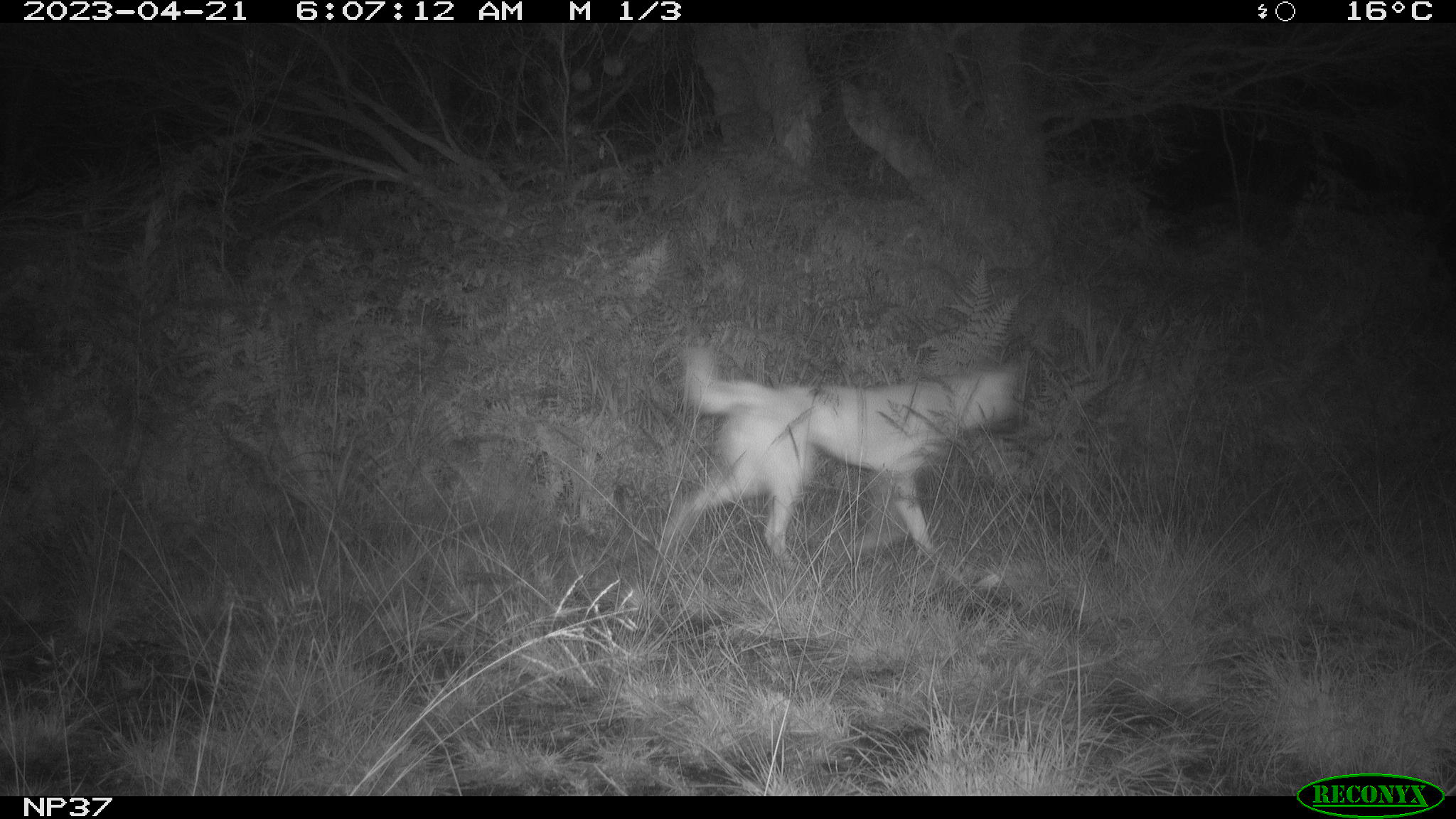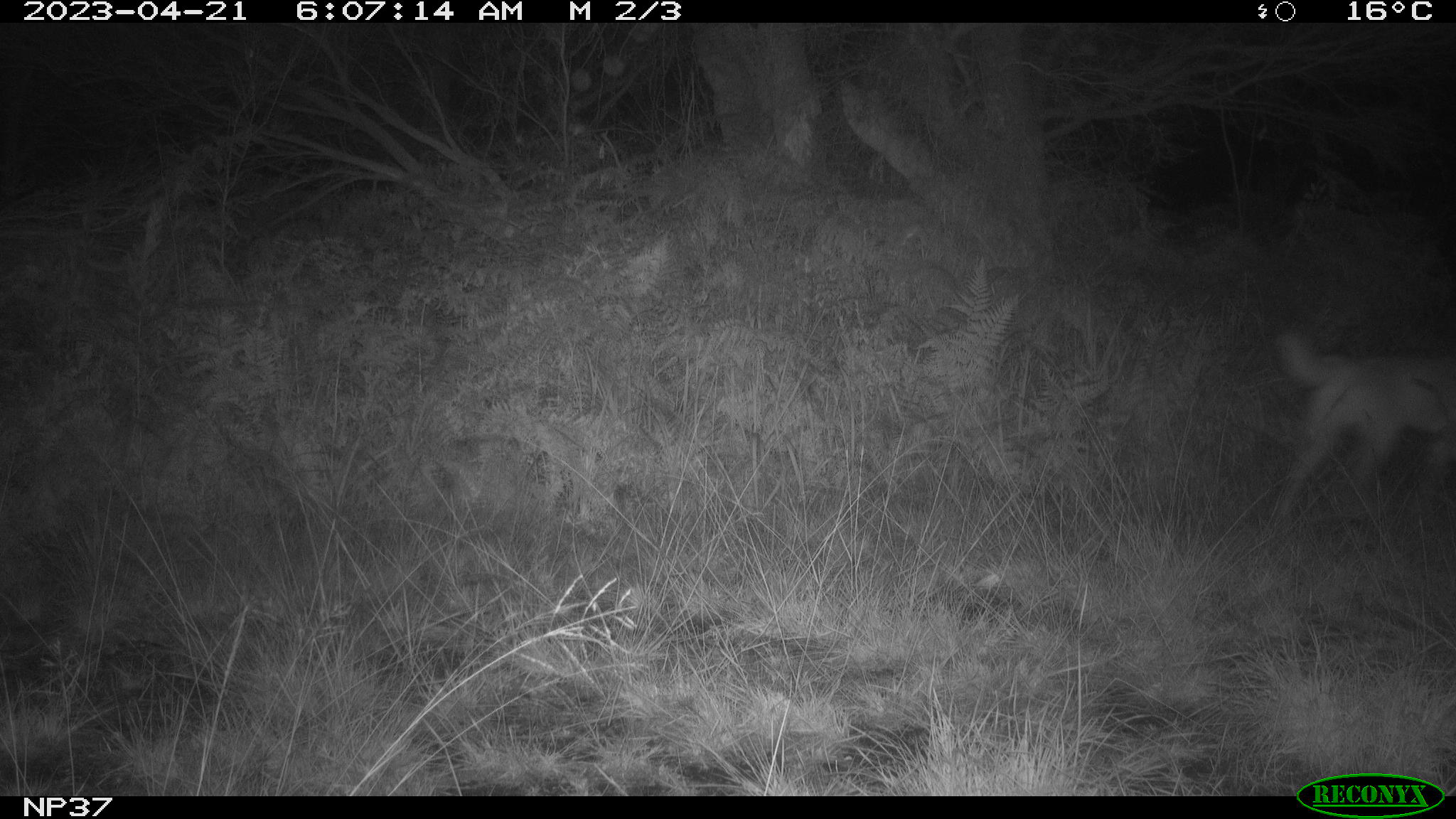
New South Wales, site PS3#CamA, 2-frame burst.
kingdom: Animalia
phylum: Chordata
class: Mammalia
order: Carnivora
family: Canidae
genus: Canis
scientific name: Canis familiaris dingo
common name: dingo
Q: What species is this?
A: Dingo (Canis familiaris dingo).